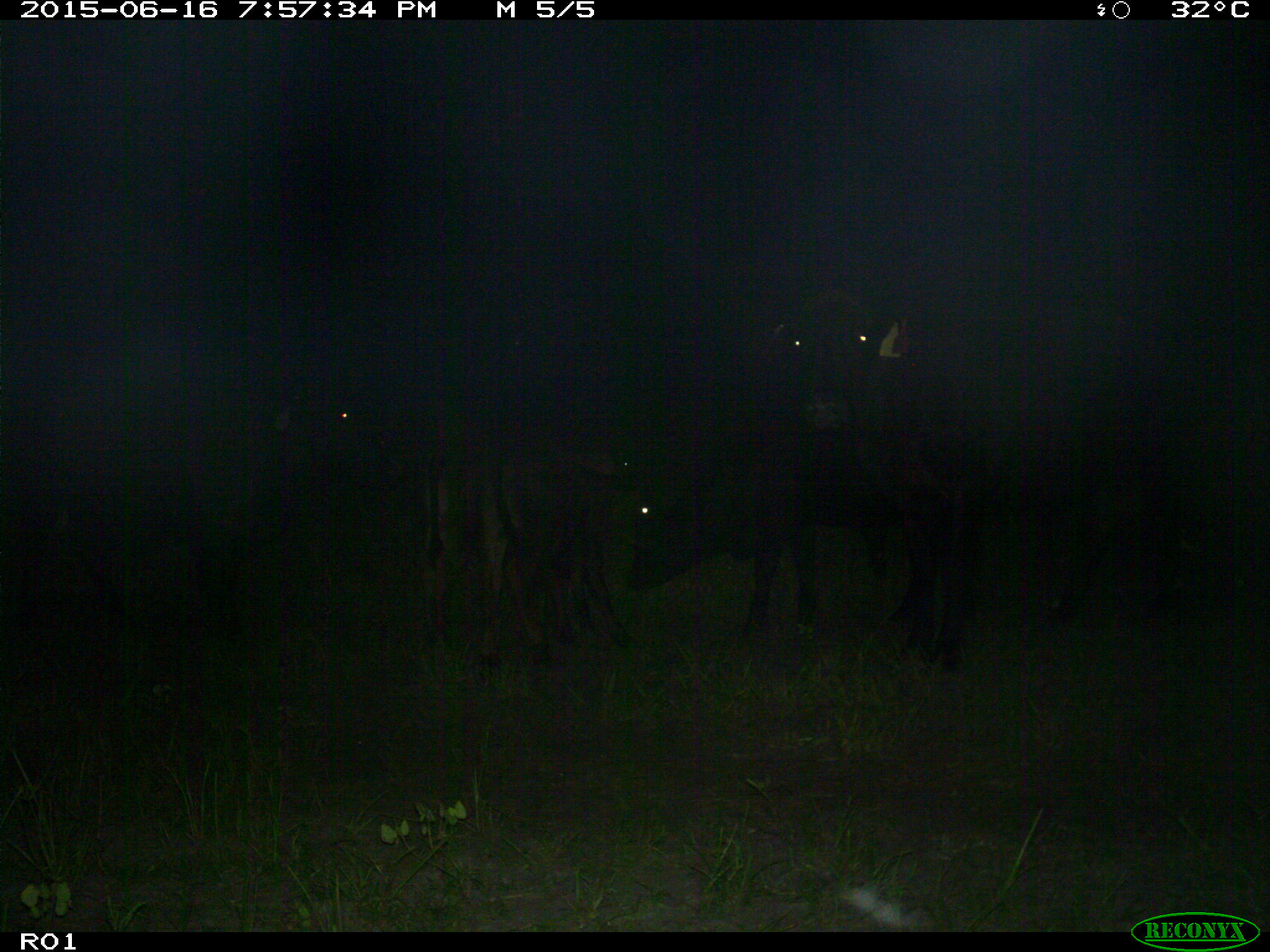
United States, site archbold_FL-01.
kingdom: Animalia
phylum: Chordata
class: Mammalia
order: Artiodactyla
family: Bovidae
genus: Bos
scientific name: Bos taurus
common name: domestic cow